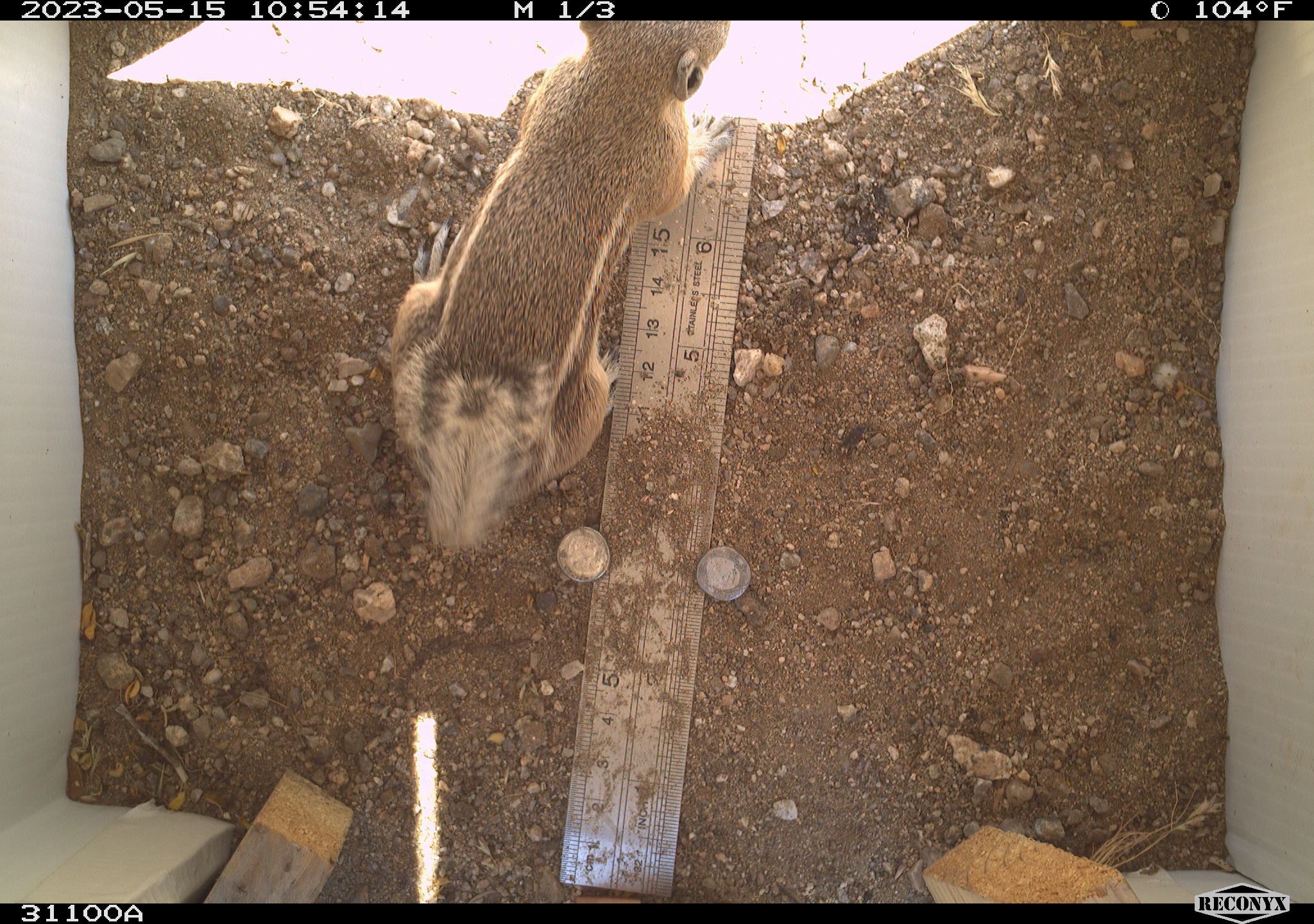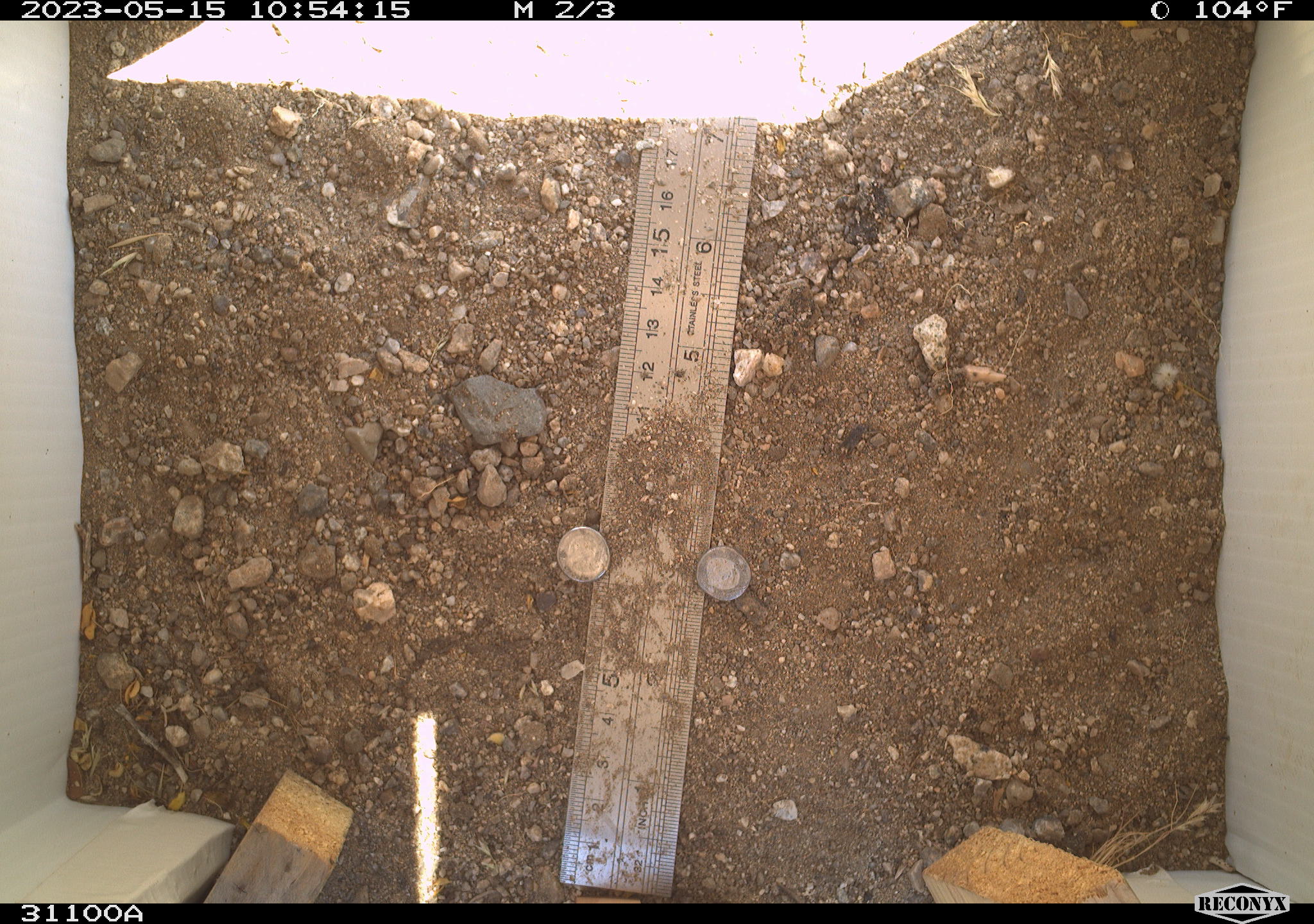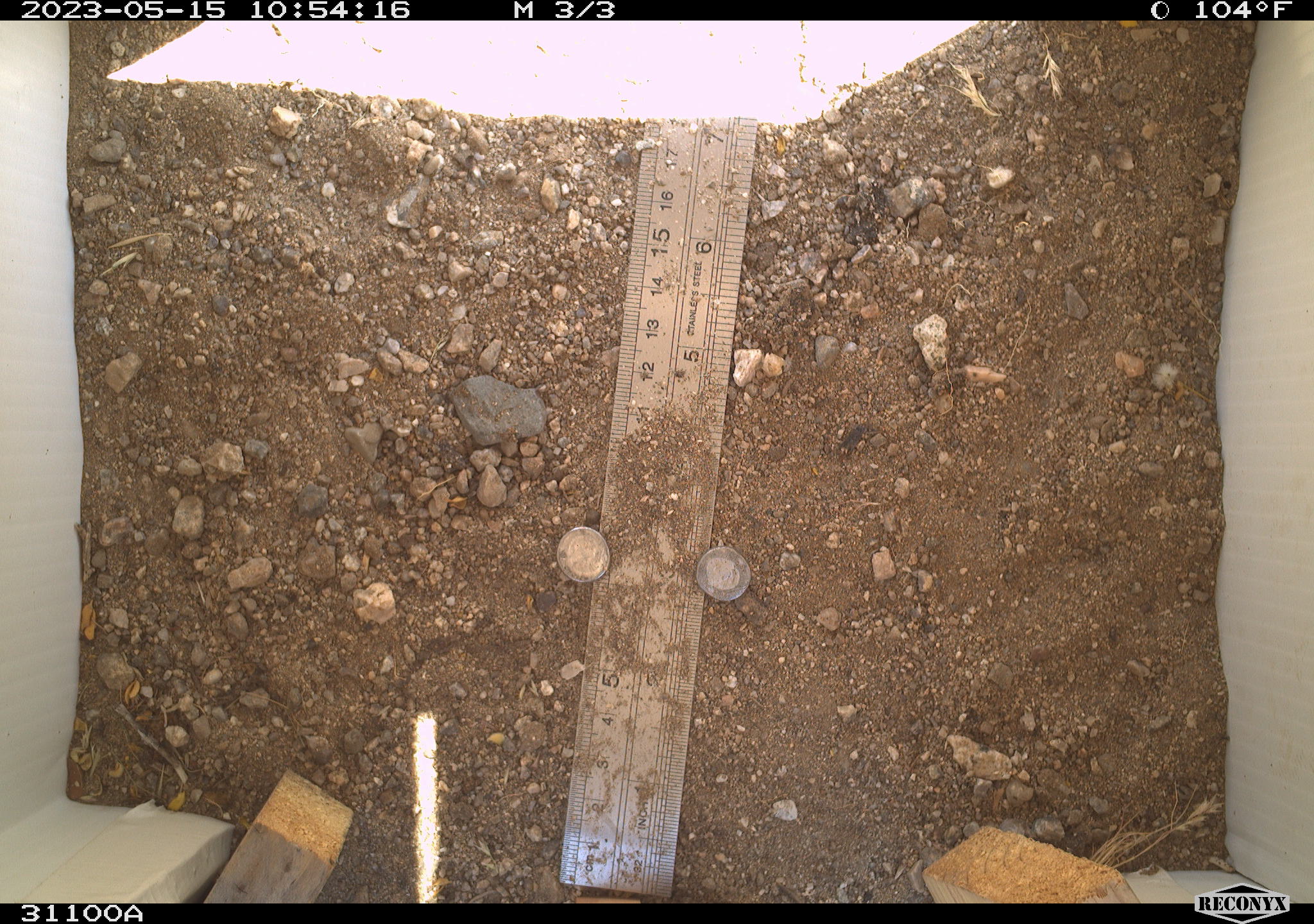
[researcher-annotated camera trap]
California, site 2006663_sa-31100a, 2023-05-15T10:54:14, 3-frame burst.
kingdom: Animalia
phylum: Chordata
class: Mammalia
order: Rodentia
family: Sciuridae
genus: Ammospermophilus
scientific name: Ammospermophilus leucurus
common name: white-tailed antelope squirrel